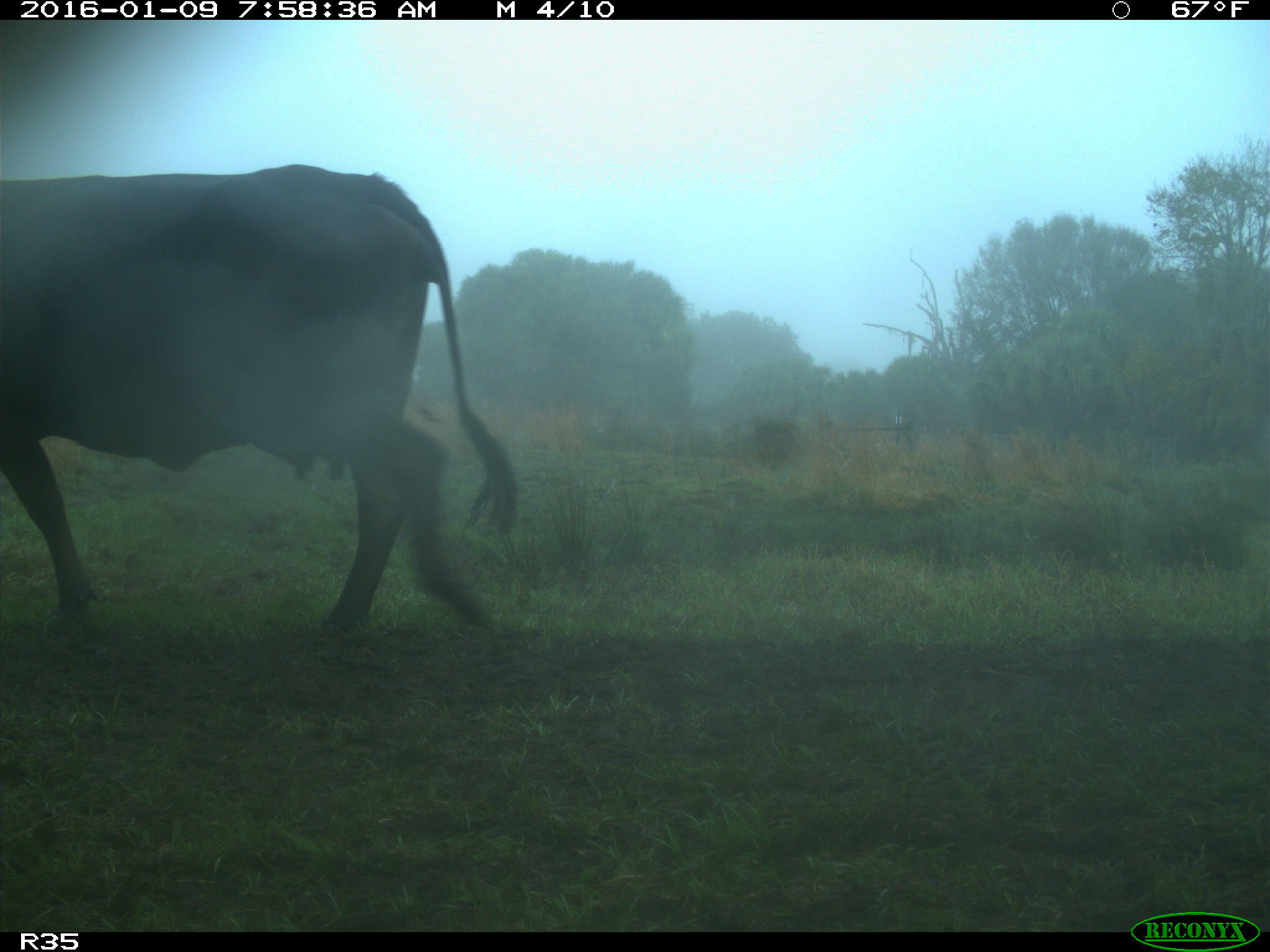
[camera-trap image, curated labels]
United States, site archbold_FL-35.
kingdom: Animalia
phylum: Chordata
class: Mammalia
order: Artiodactyla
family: Bovidae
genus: Bos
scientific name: Bos taurus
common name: domestic cow